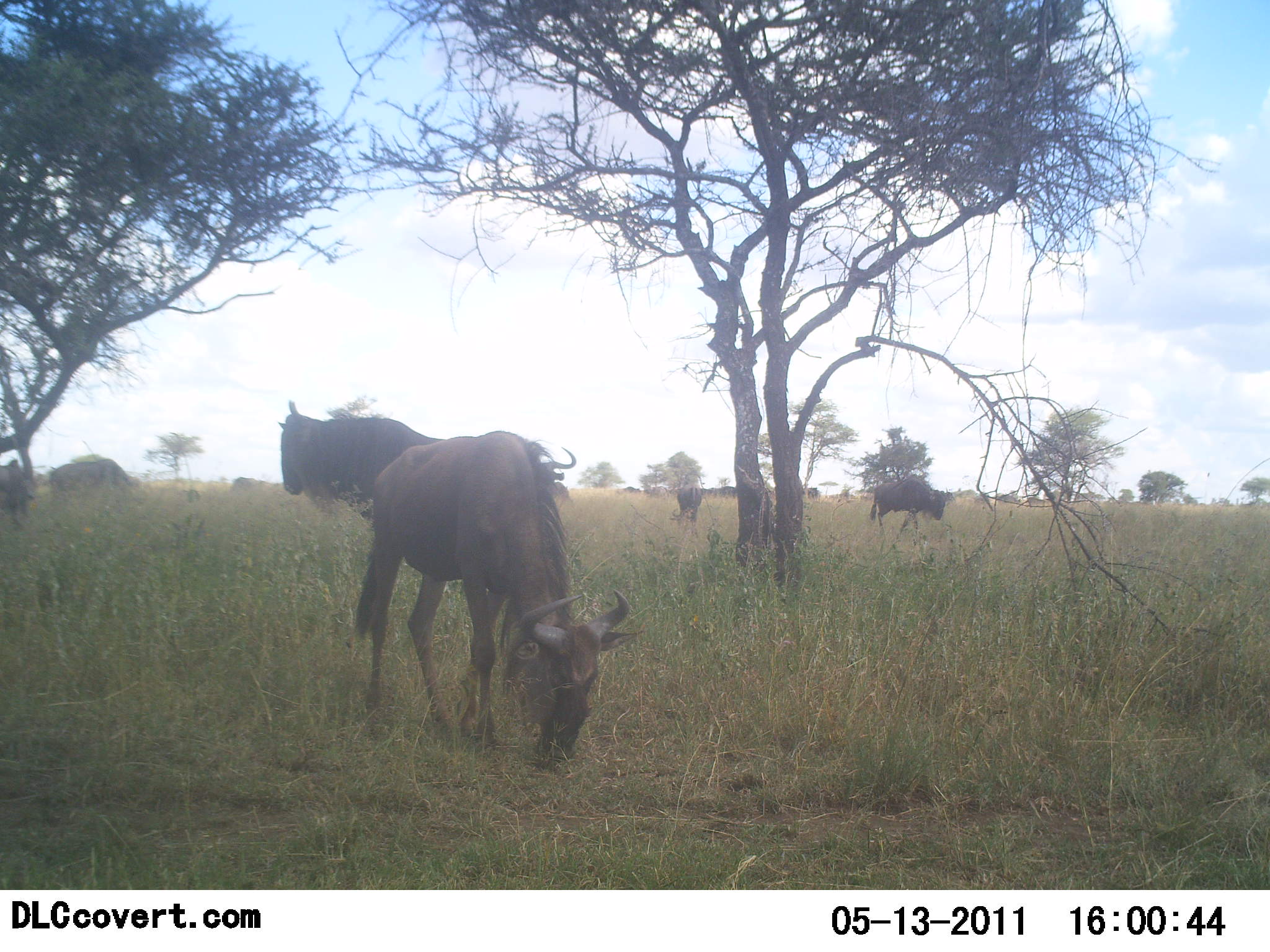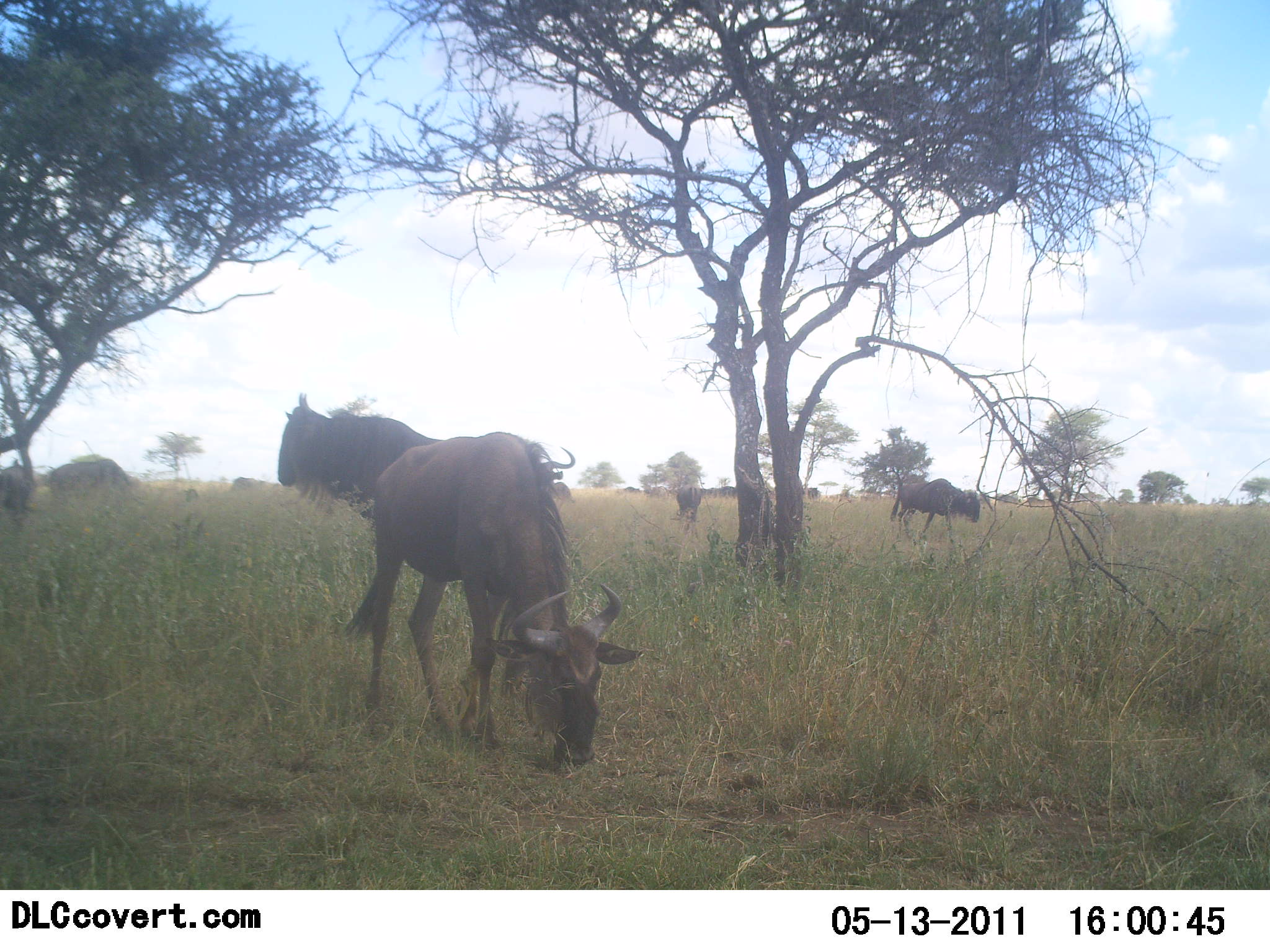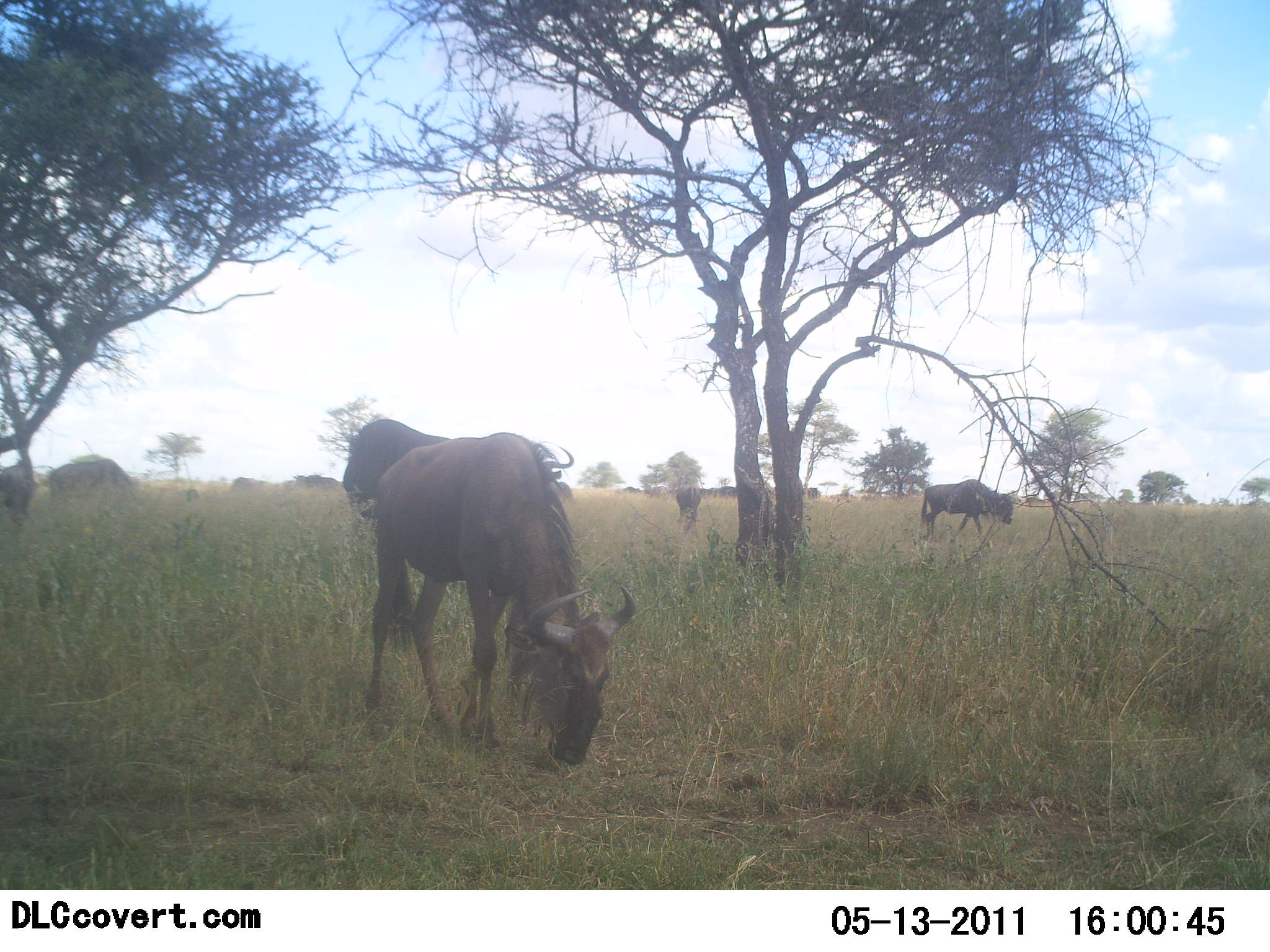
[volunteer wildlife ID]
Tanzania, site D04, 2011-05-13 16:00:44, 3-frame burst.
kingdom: Animalia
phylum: Chordata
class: Mammalia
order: Artiodactyla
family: Bovidae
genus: Connochaetes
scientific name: Connochaetes taurinus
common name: blue wildebeest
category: wildebeest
Wildebeest (blue wildebeest) (Connochaetes taurinus), count 7. Behavior (volunteer vote fractions): standing 67%, resting 8%, moving 42%, interacting 0%. Young present (vote fraction): 0%. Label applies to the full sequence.